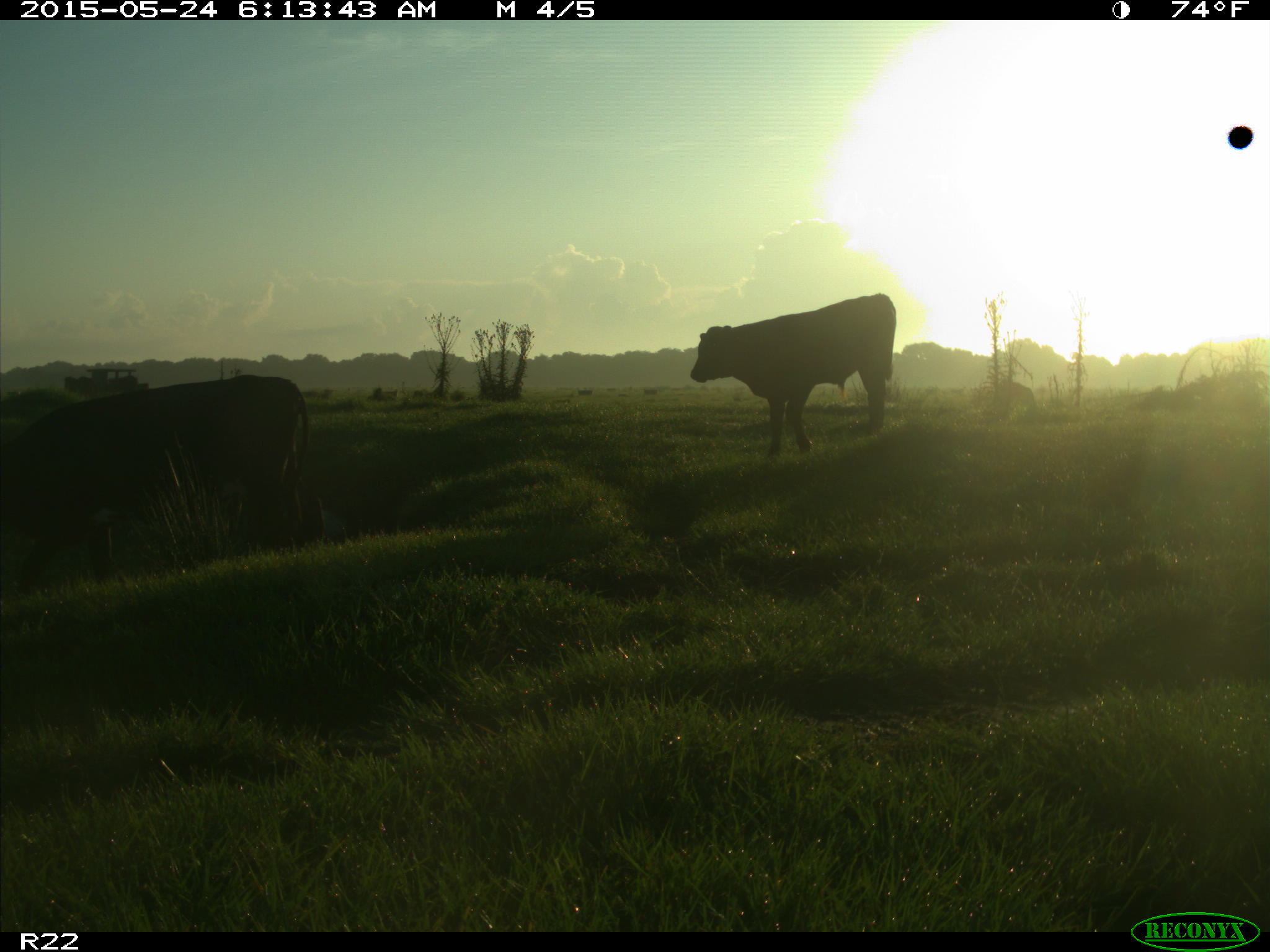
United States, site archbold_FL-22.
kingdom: Animalia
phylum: Chordata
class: Mammalia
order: Artiodactyla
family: Bovidae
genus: Bos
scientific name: Bos taurus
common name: domestic cow